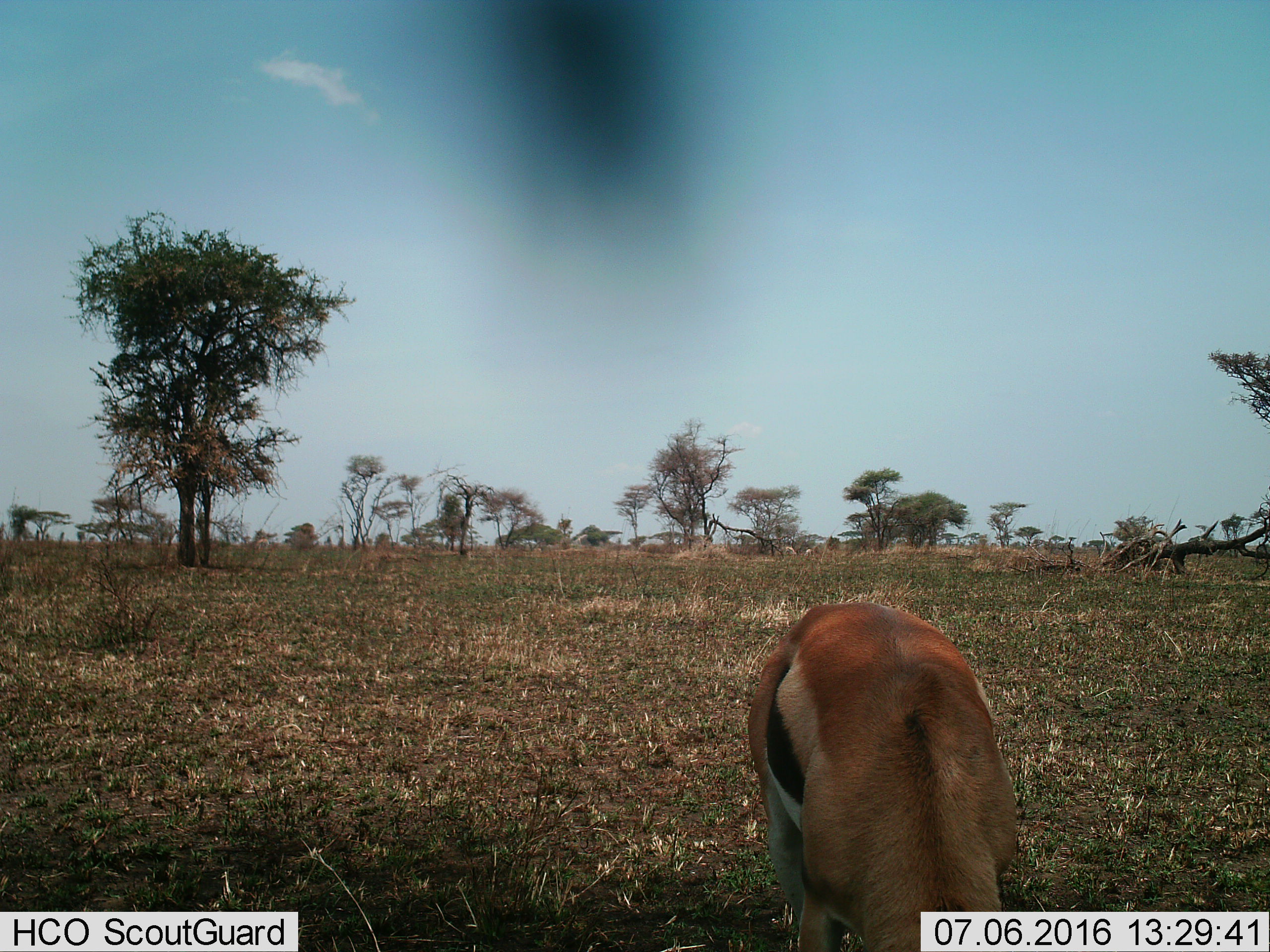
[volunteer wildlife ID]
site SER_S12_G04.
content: unidentified animal